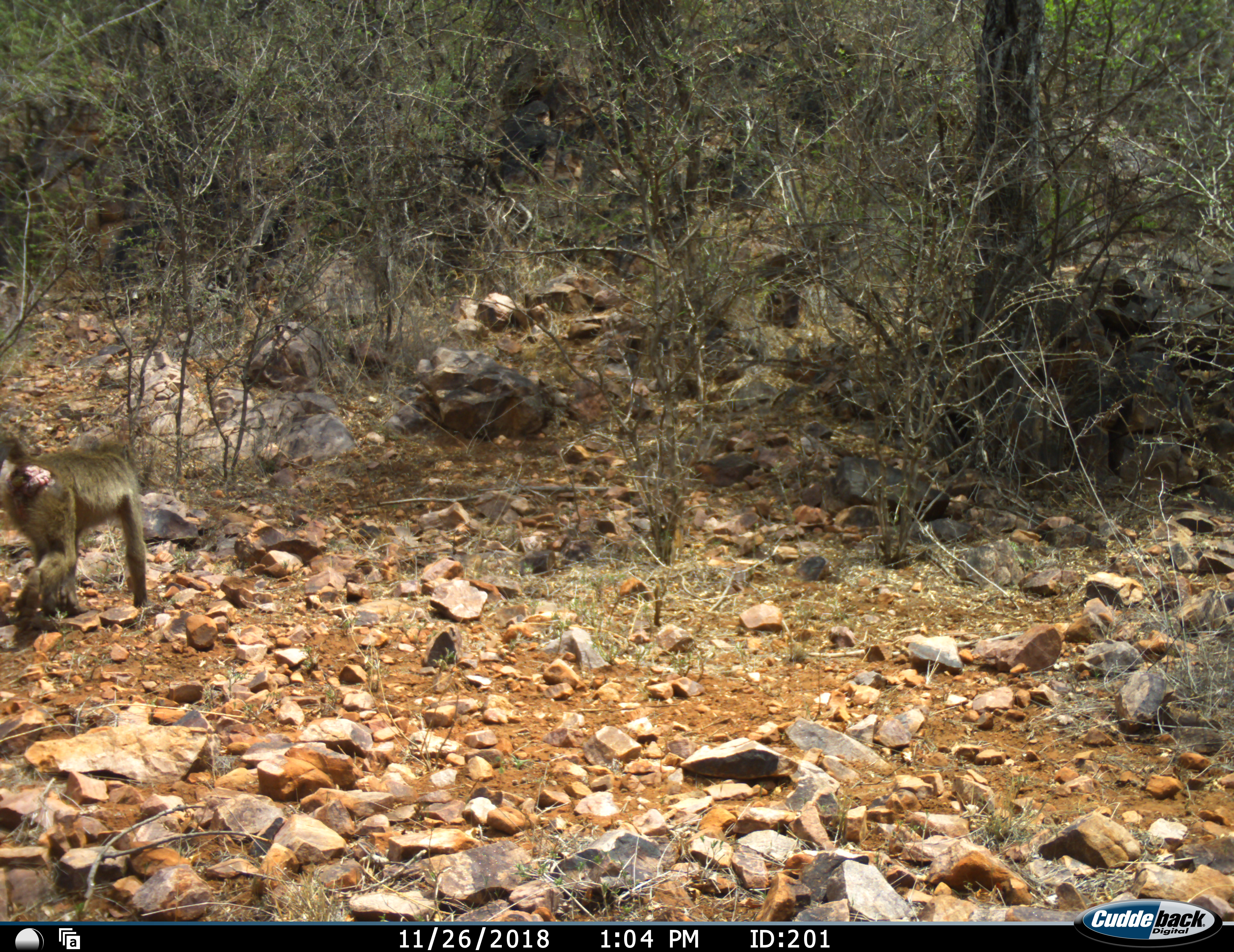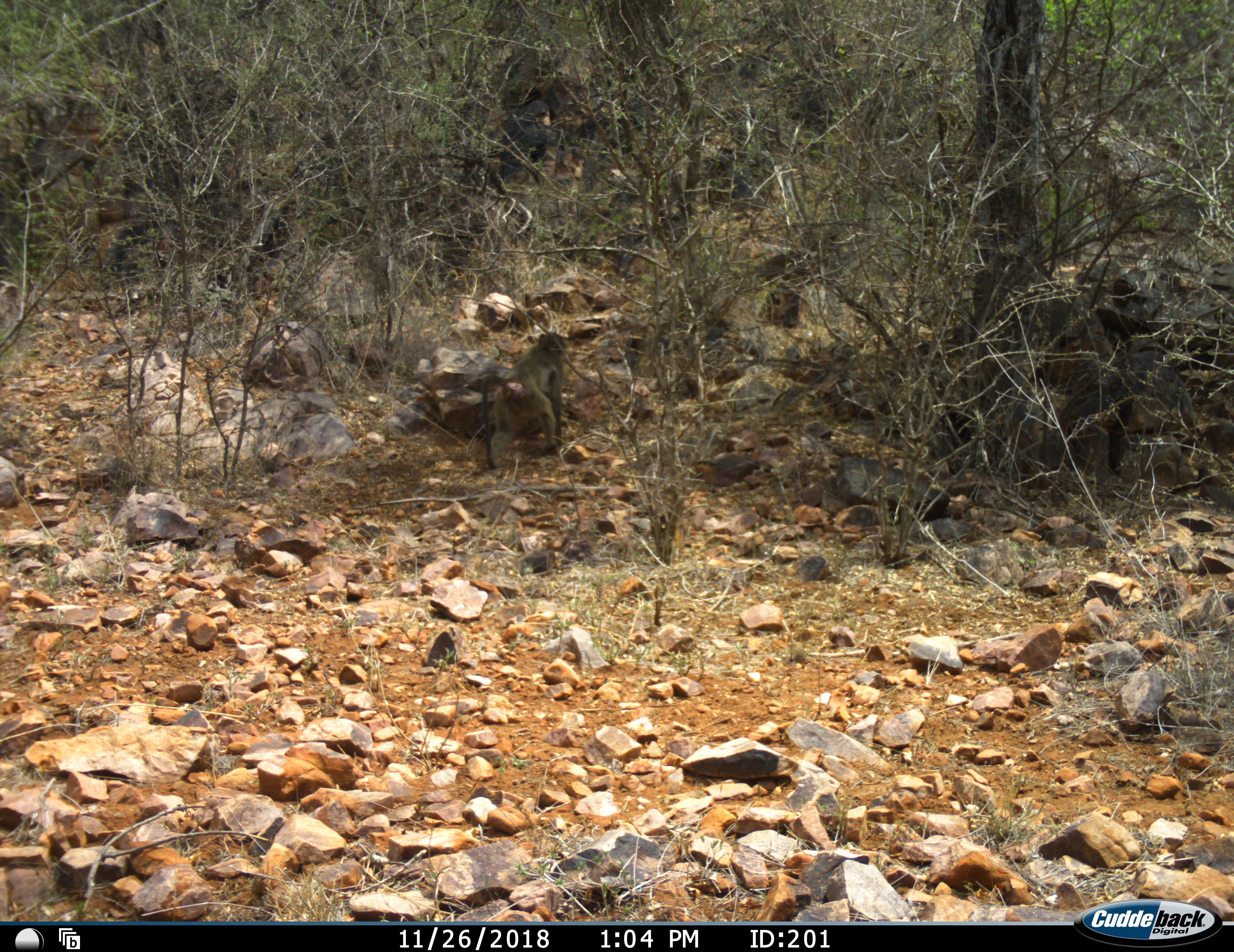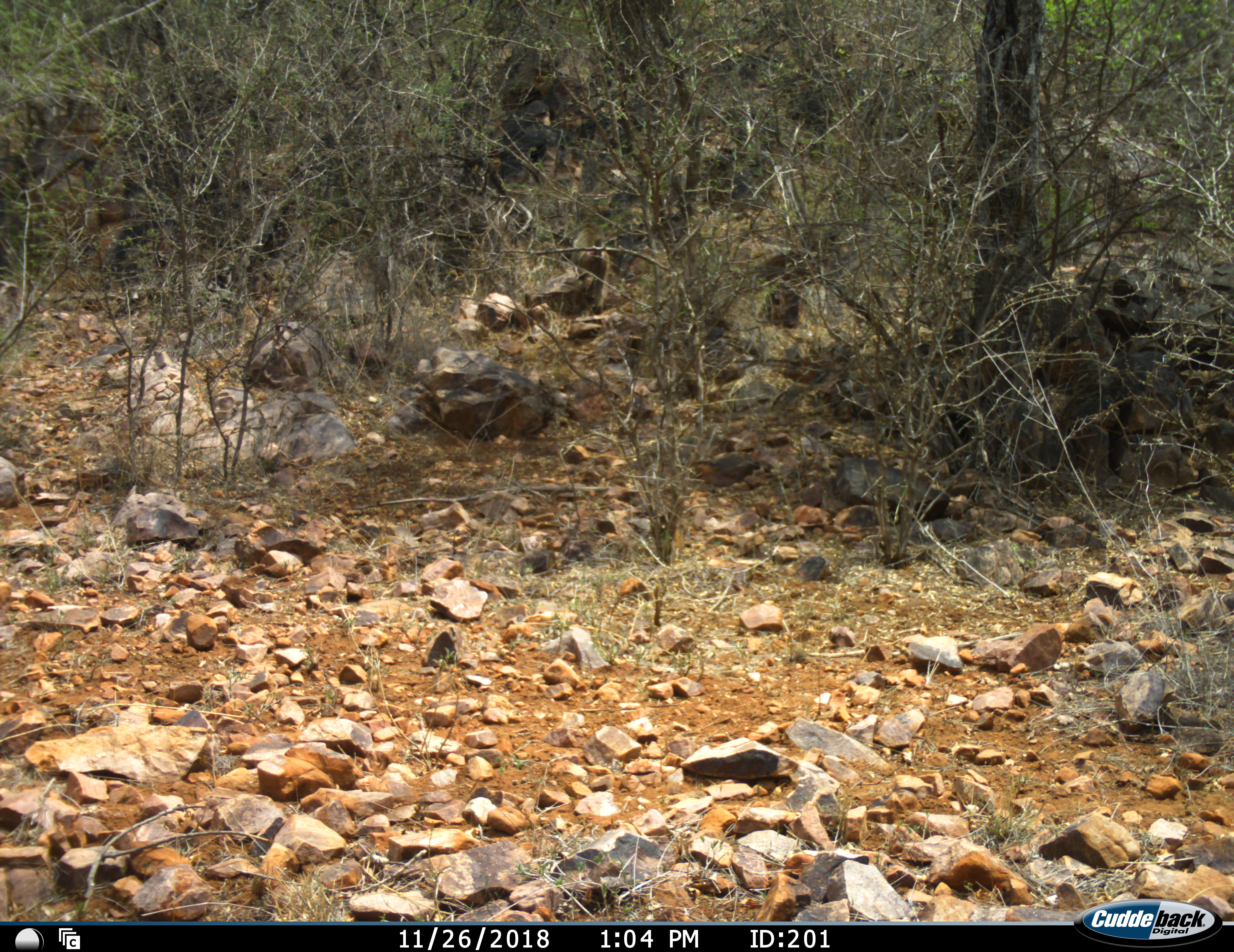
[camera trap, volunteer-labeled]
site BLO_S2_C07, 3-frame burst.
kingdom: Animalia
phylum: Chordata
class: Mammalia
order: Primates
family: Cercopithecidae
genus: Papio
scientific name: Papio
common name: baboon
Baboon (Papio), count 1. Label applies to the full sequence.